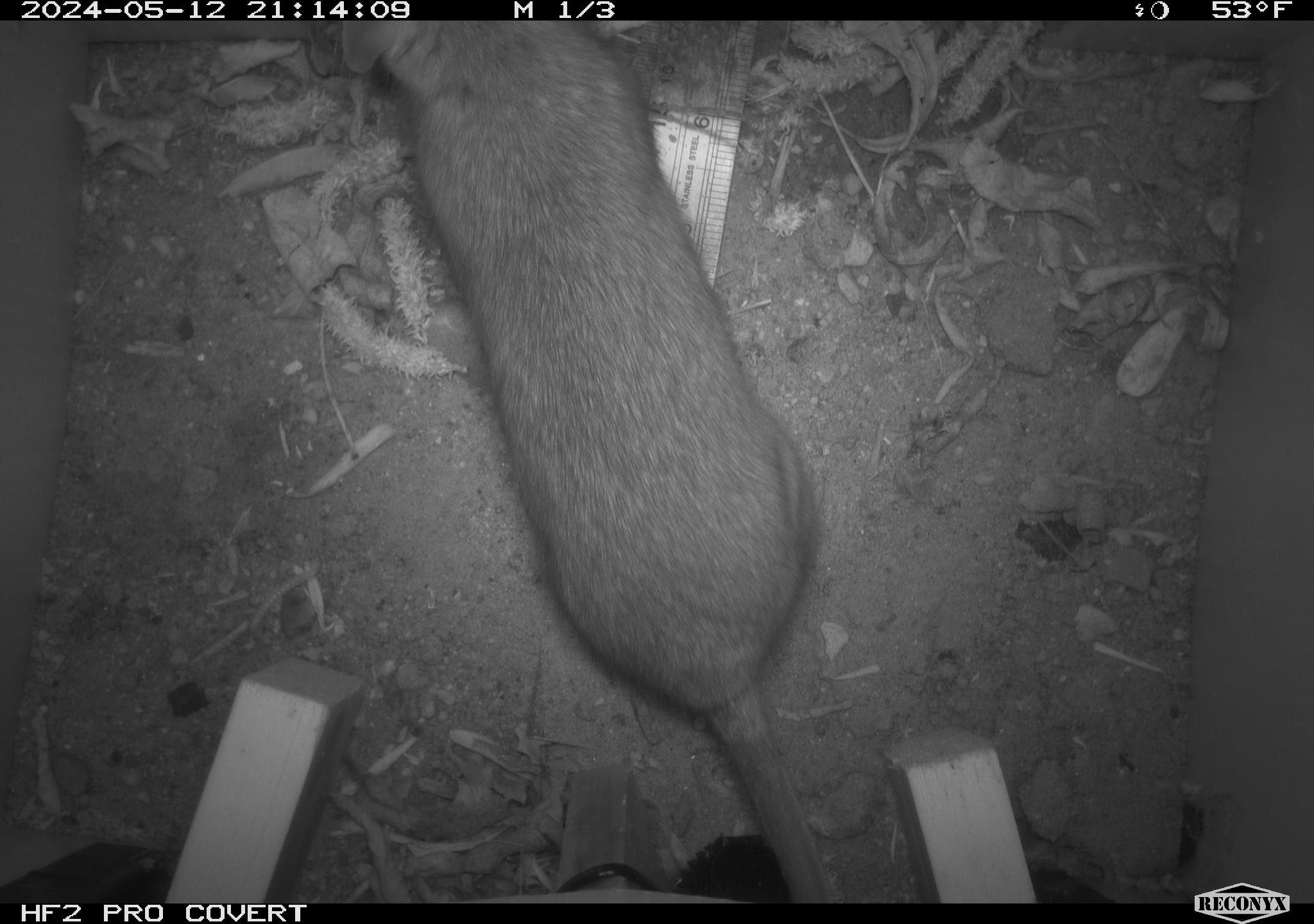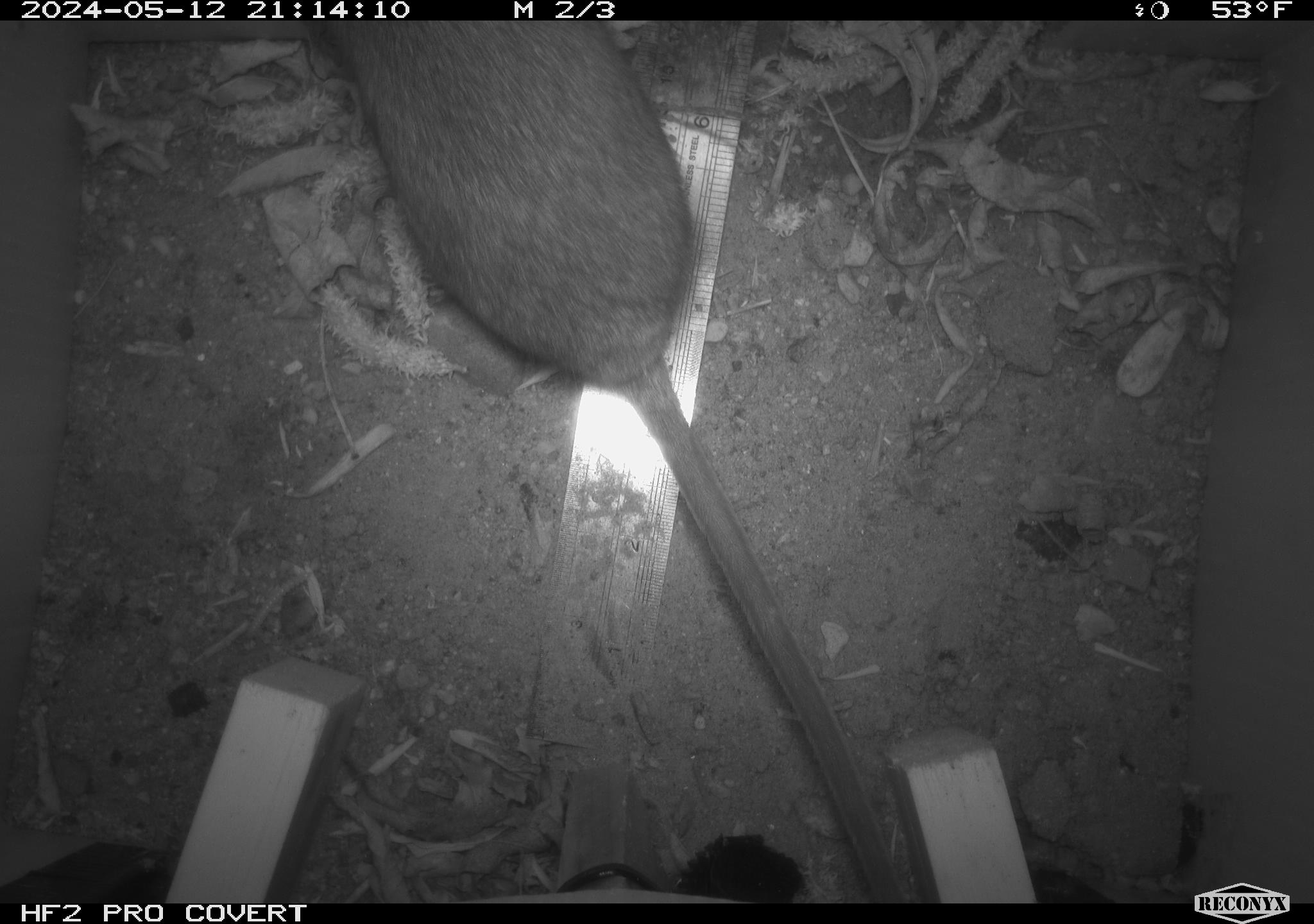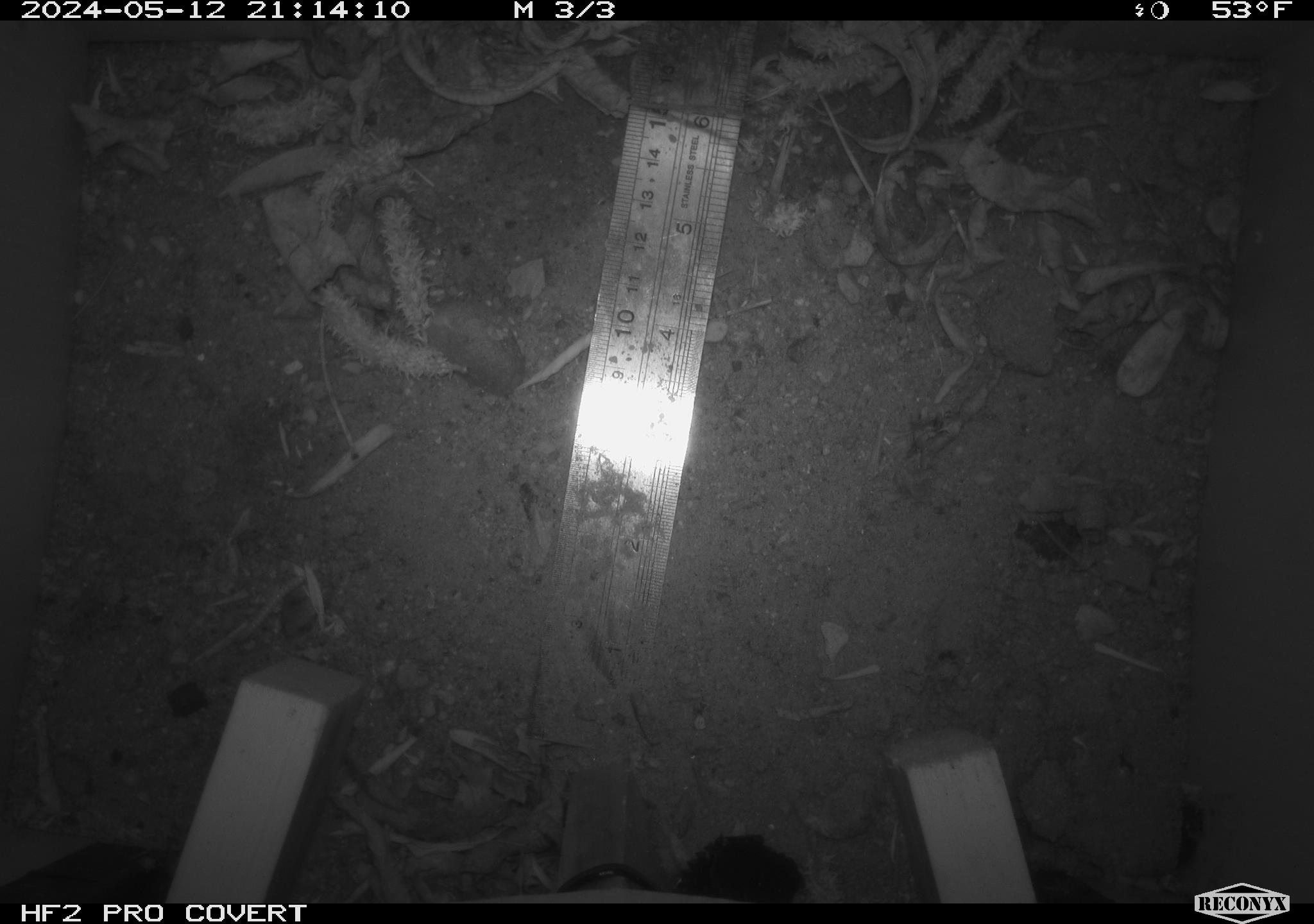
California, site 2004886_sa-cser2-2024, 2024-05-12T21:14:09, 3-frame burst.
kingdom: Animalia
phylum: Chordata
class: Mammalia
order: Rodentia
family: Muridae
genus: Rattus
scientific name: Rattus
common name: rat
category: rattus species